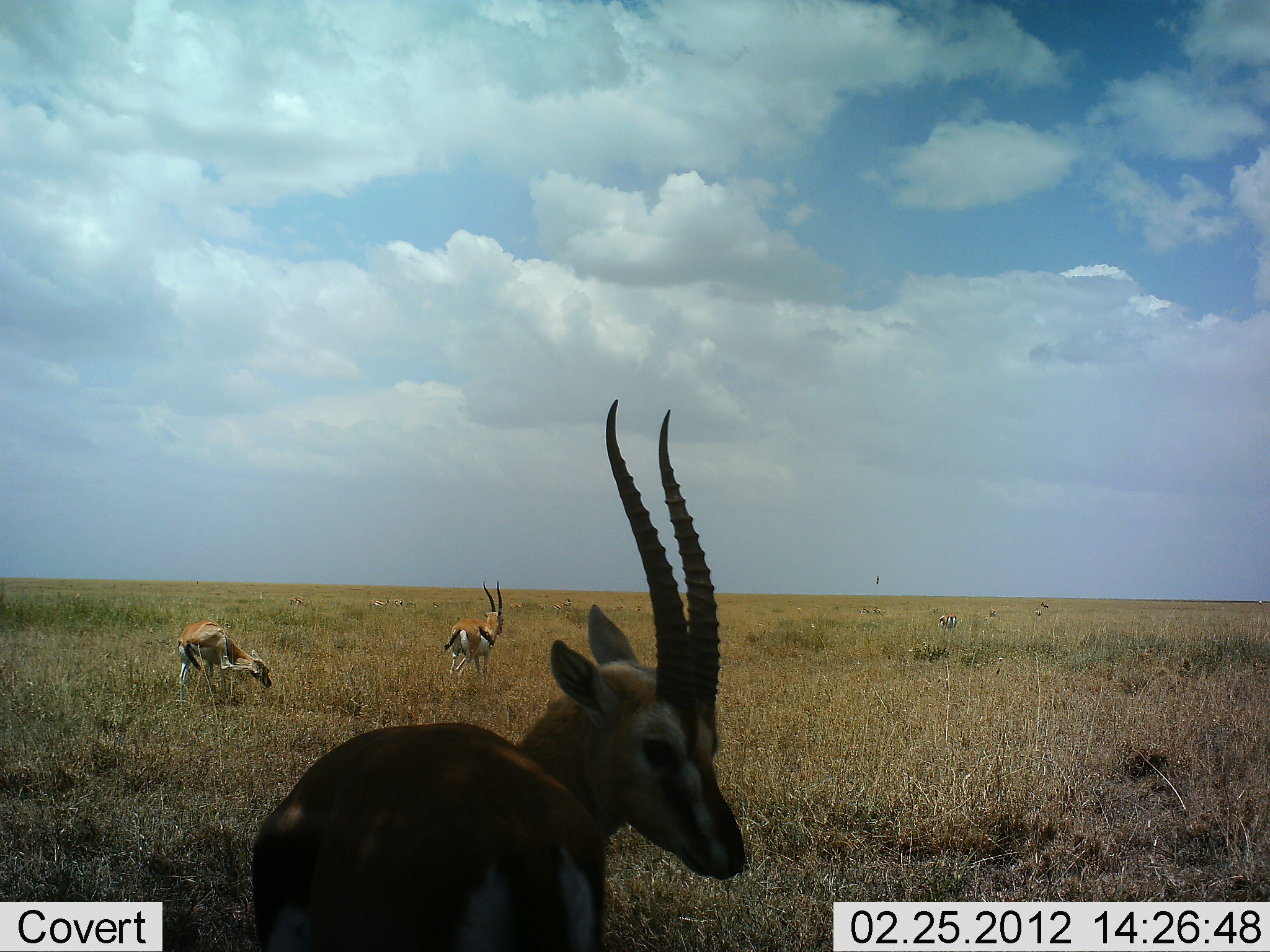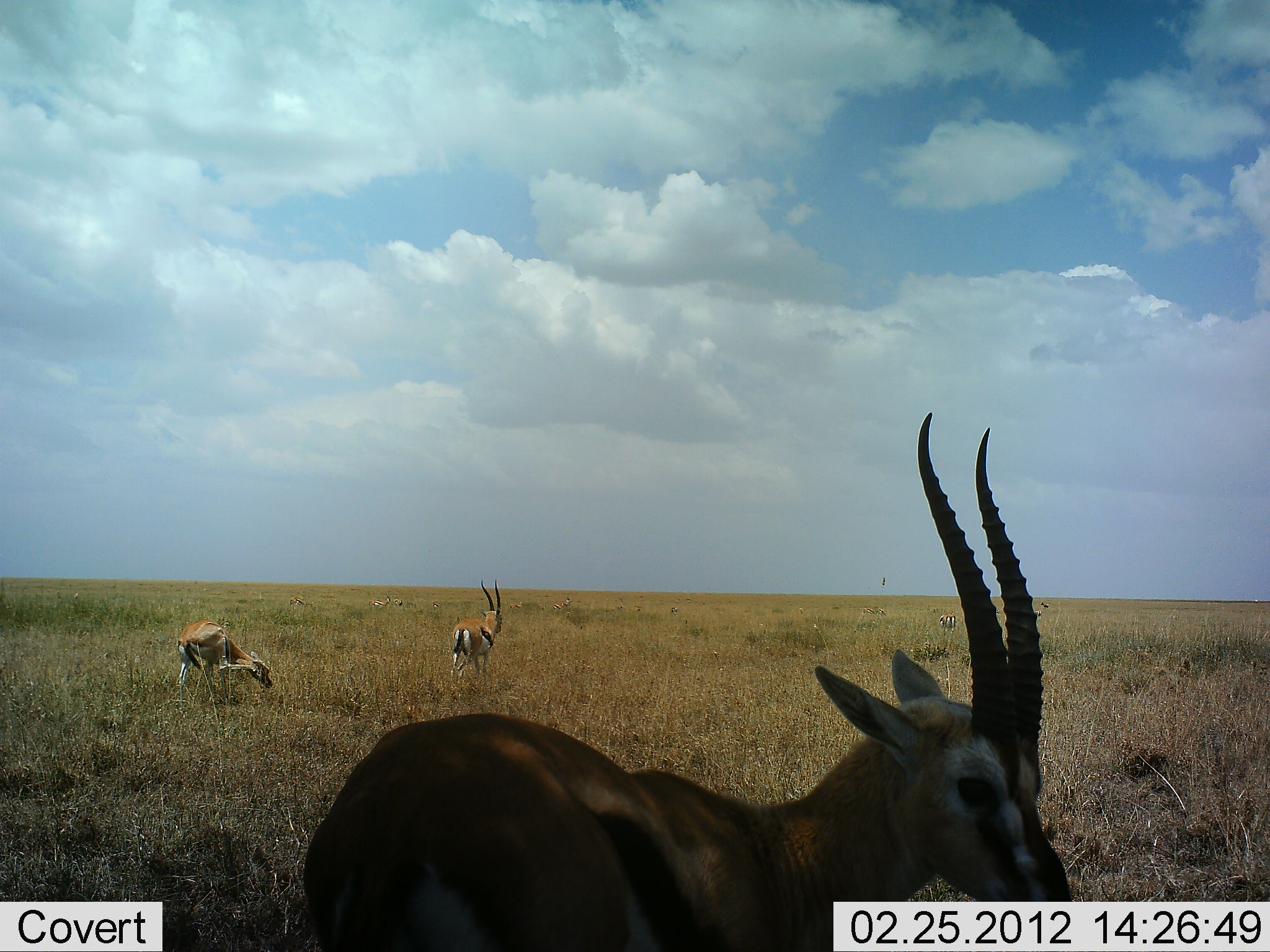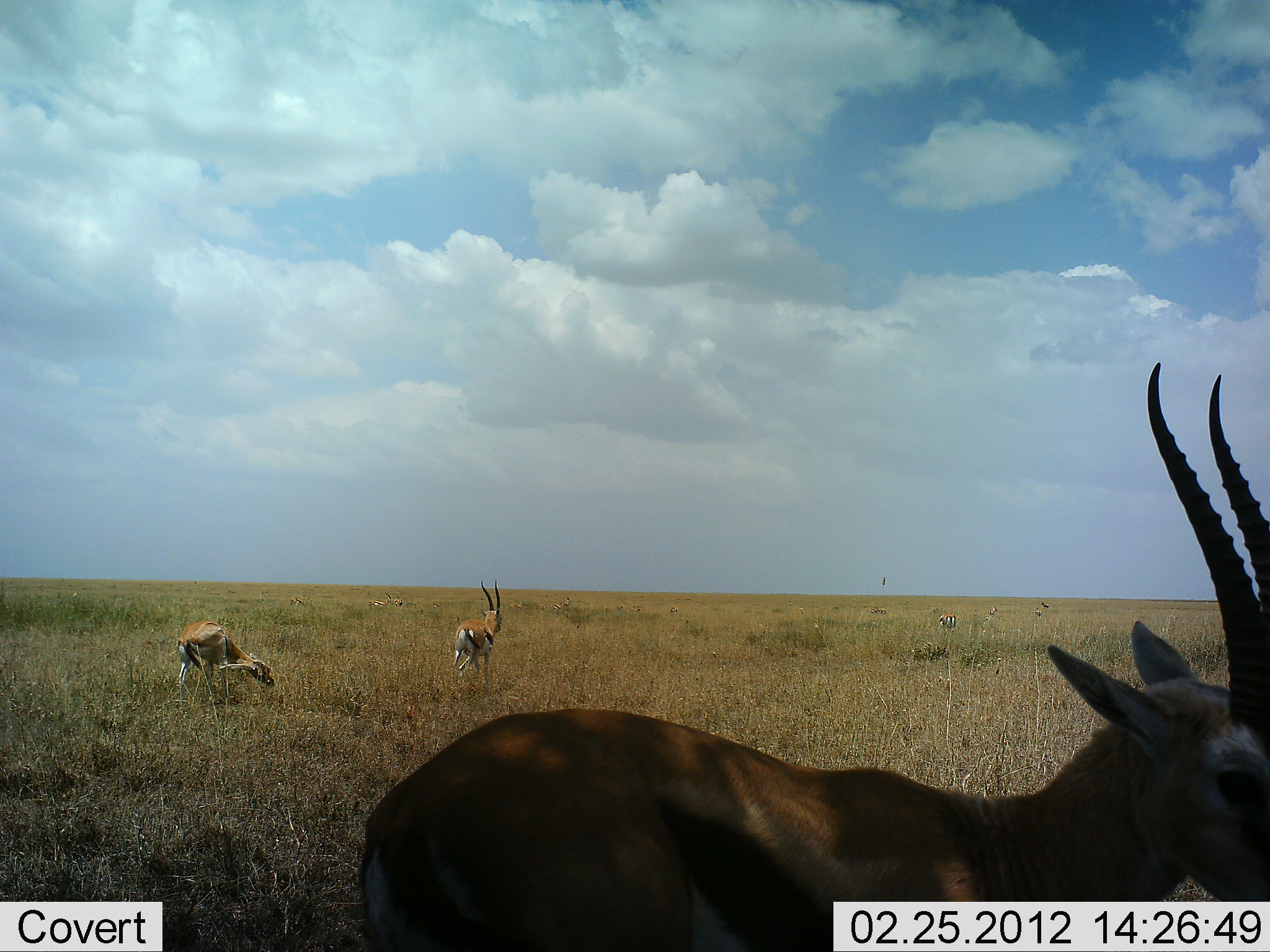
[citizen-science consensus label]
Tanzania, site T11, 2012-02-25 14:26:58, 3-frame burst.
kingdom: Animalia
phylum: Chordata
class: Mammalia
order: Artiodactyla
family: Bovidae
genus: Eudorcas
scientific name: Eudorcas thomsonii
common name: thomson's gazelle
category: gazellethomsons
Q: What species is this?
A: Gazellethomsons (thomson's gazelle) (Eudorcas thomsonii).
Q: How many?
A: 3.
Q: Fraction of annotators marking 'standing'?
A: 75%.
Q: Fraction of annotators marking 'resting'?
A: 17%.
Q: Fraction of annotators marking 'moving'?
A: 42%.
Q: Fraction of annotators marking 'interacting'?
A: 8%.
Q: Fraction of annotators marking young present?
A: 8%.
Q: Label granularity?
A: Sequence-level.